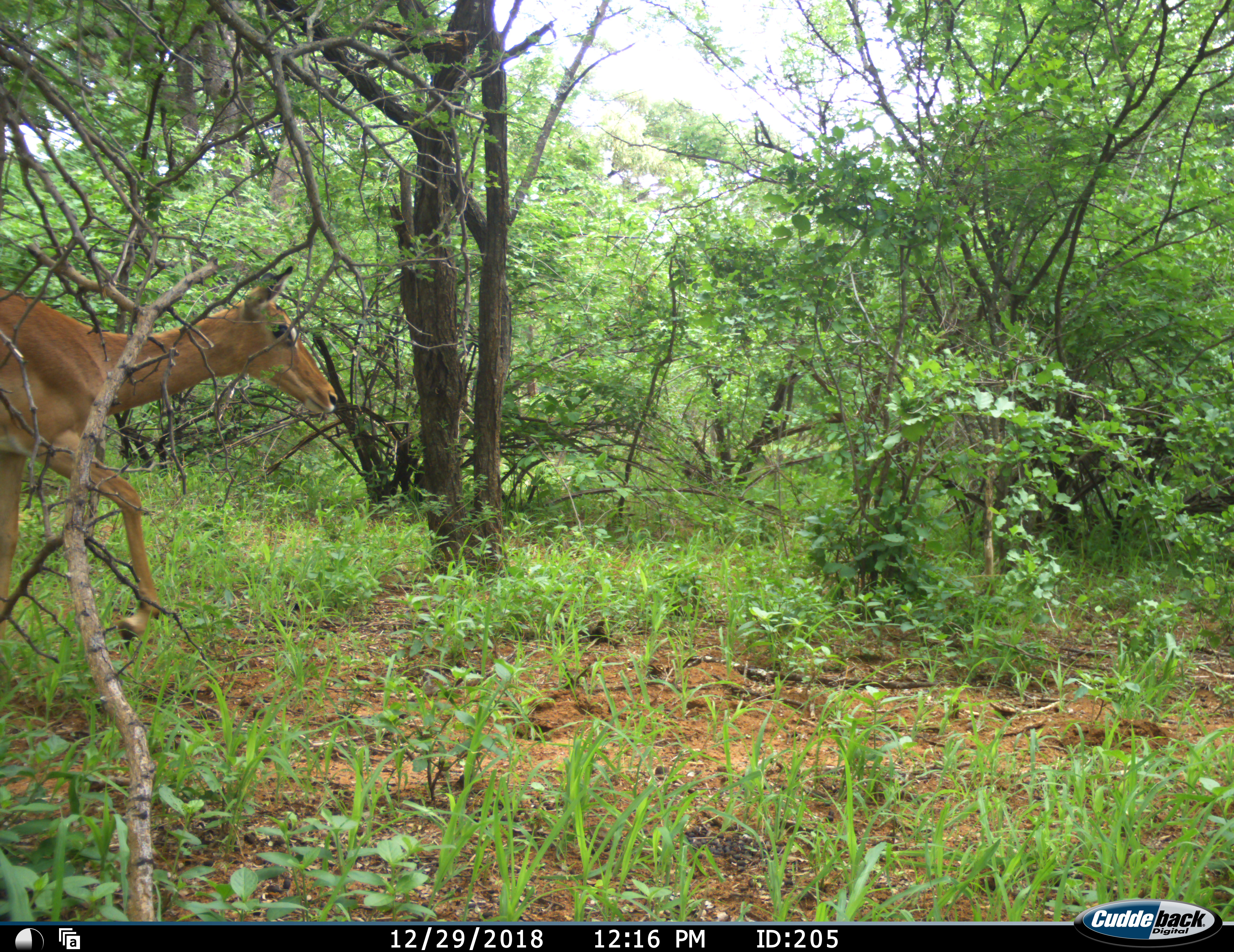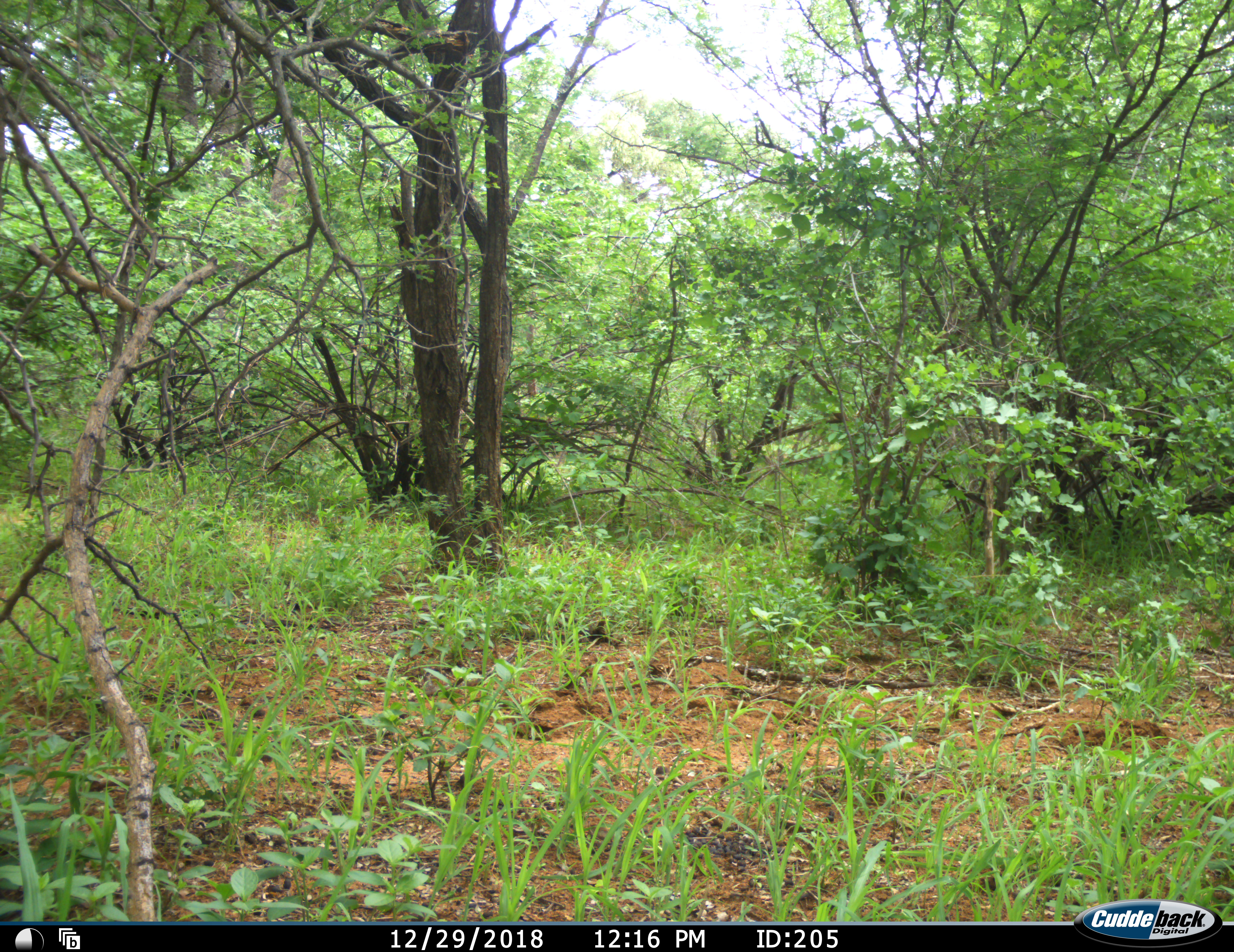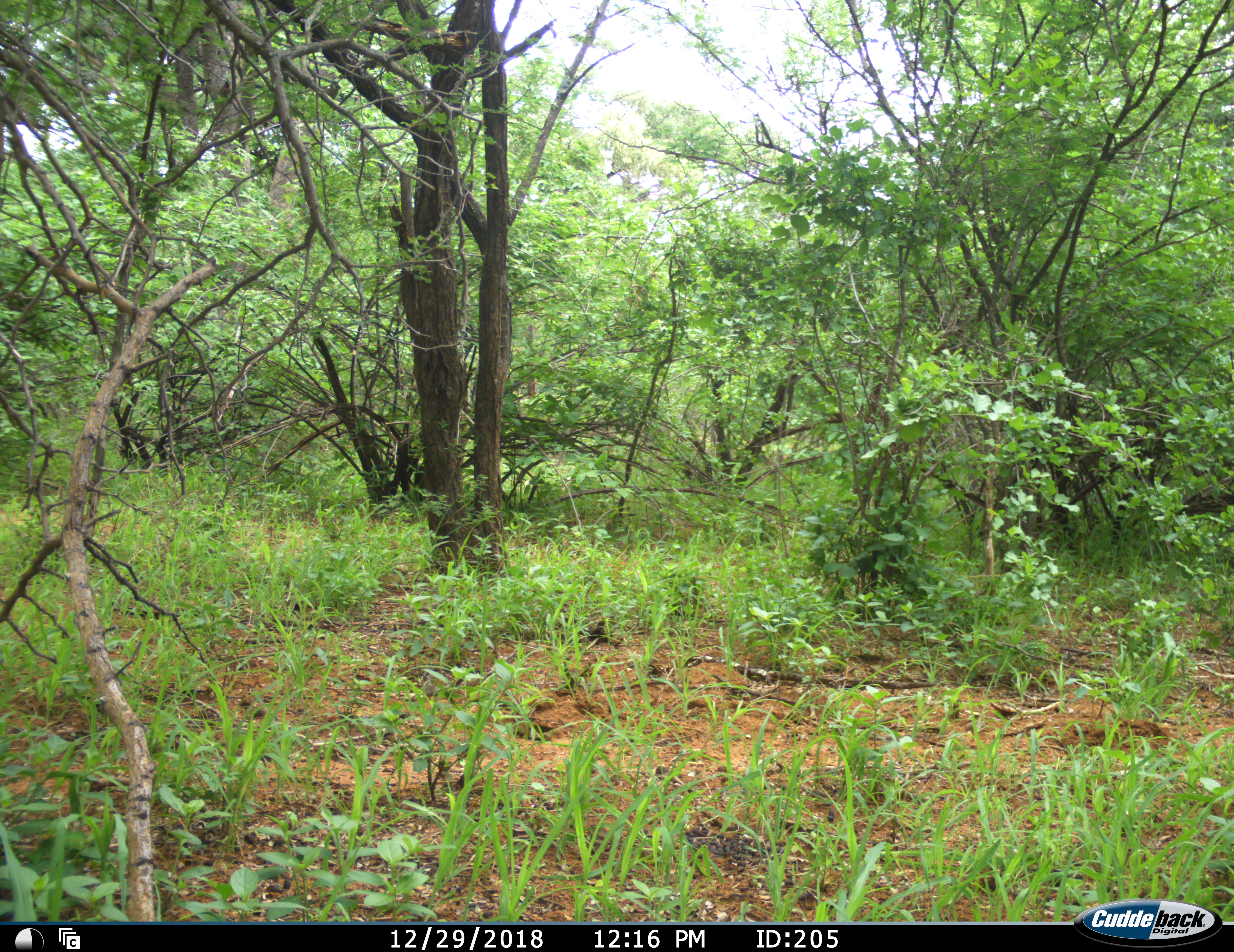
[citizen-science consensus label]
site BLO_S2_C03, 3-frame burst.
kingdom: Animalia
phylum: Chordata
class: Mammalia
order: Artiodactyla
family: Bovidae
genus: Aepyceros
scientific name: Aepyceros melampus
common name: impala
Impala (Aepyceros melampus), count 1. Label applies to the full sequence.